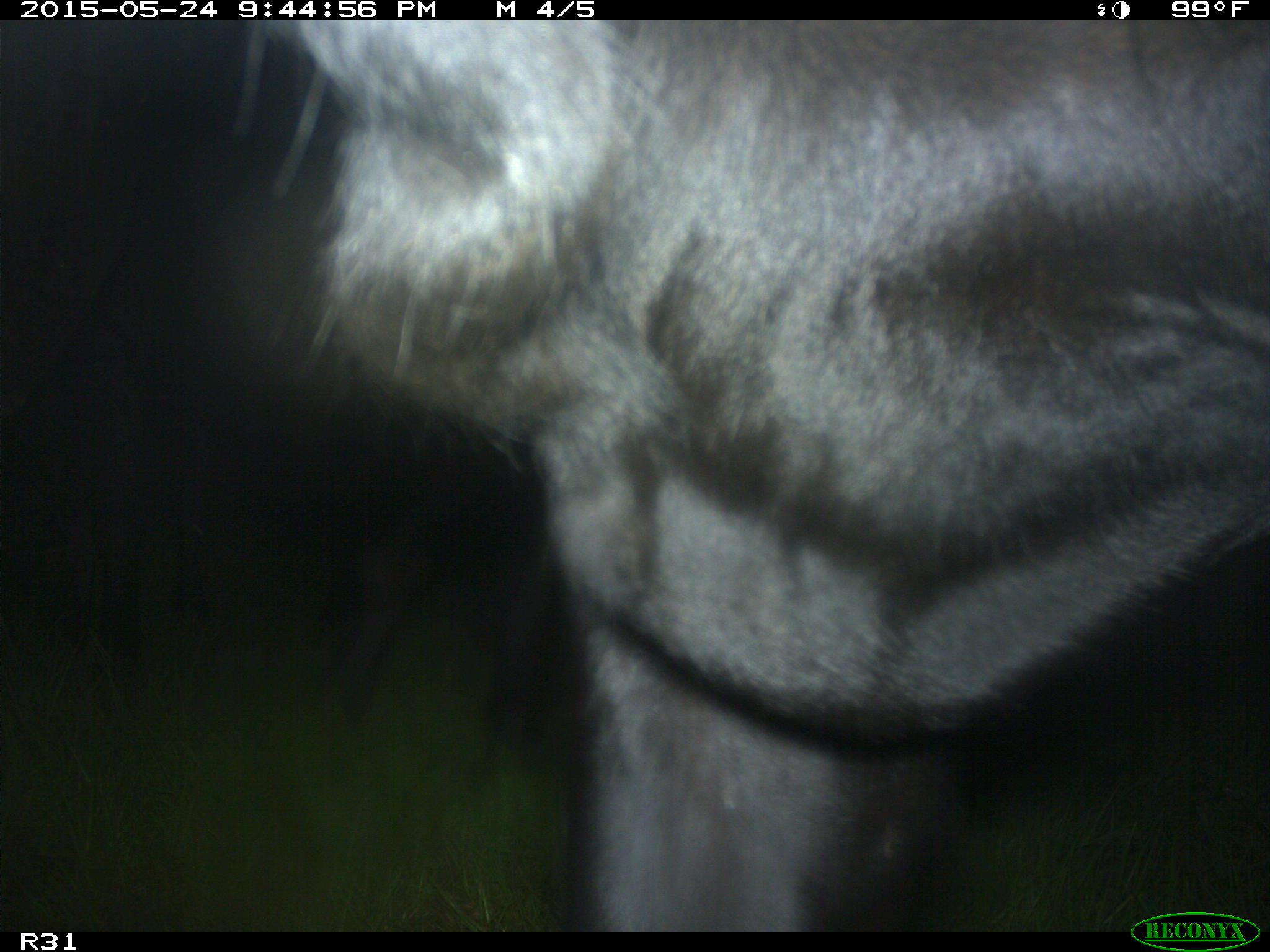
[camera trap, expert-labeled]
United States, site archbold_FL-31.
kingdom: Animalia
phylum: Chordata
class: Mammalia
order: Artiodactyla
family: Bovidae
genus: Bos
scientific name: Bos taurus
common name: domestic cow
Bos taurus (domestic cow).